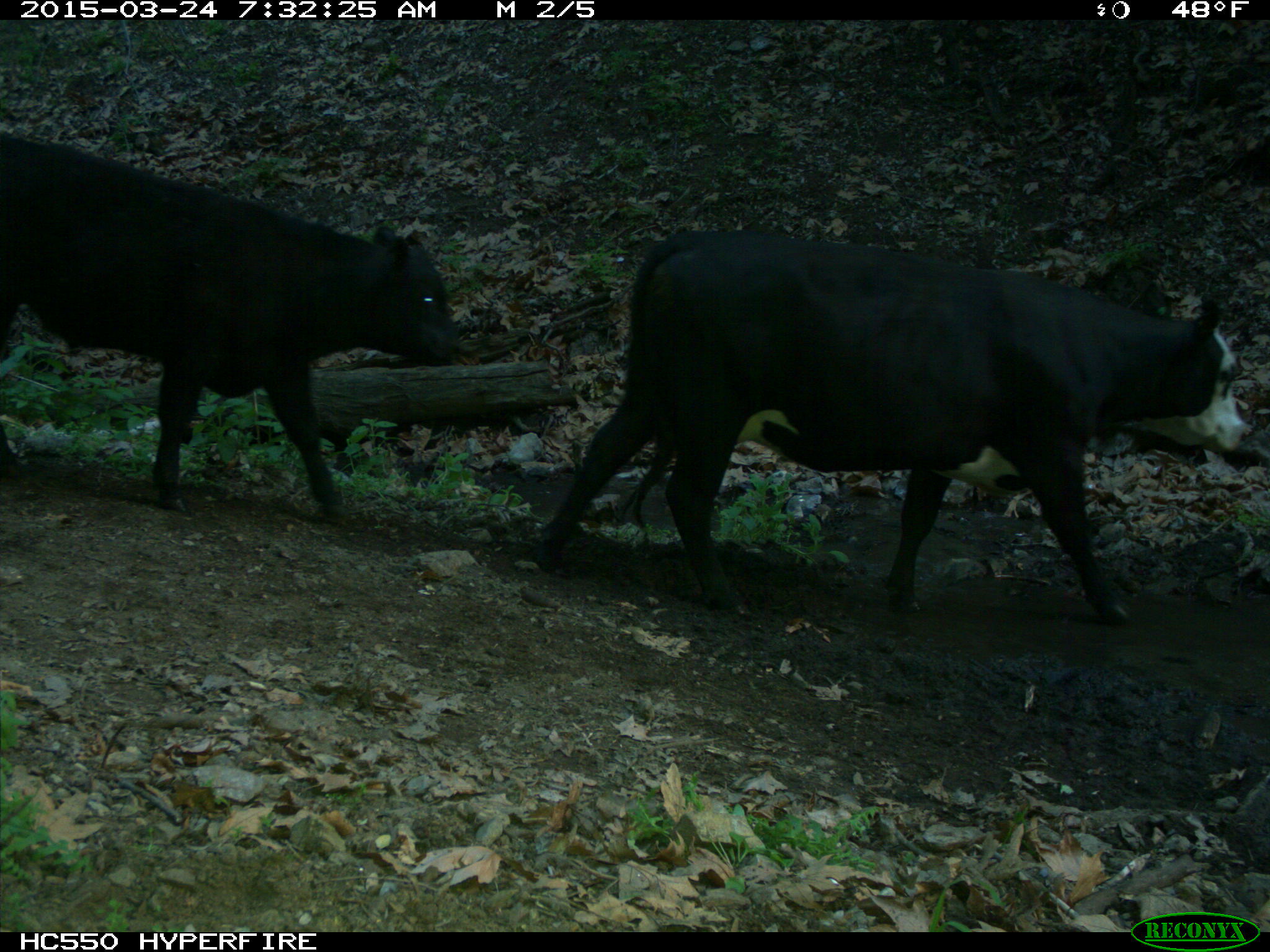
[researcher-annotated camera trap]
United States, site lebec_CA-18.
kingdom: Animalia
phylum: Chordata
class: Mammalia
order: Artiodactyla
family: Bovidae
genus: Bos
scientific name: Bos taurus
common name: domestic cow